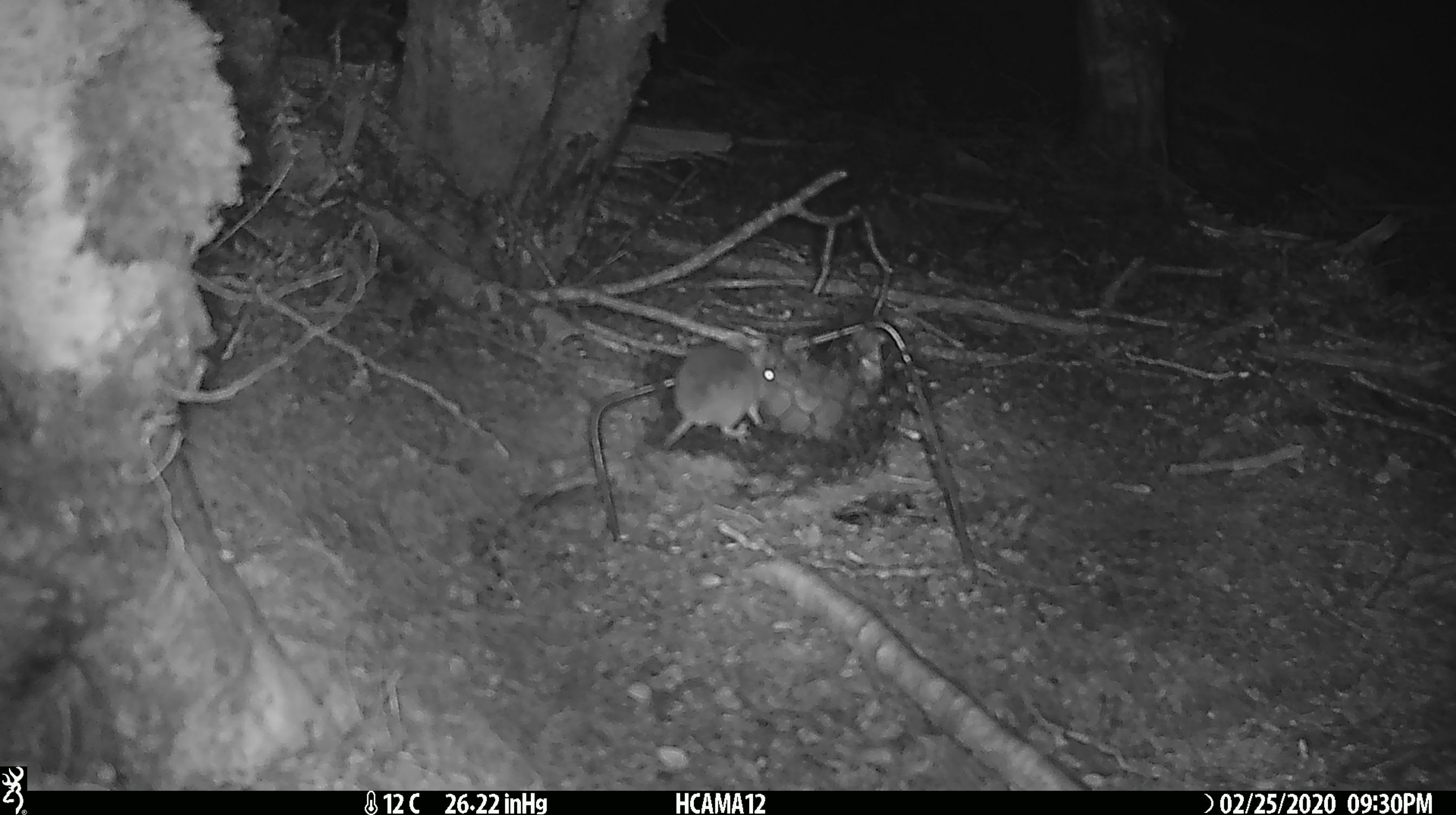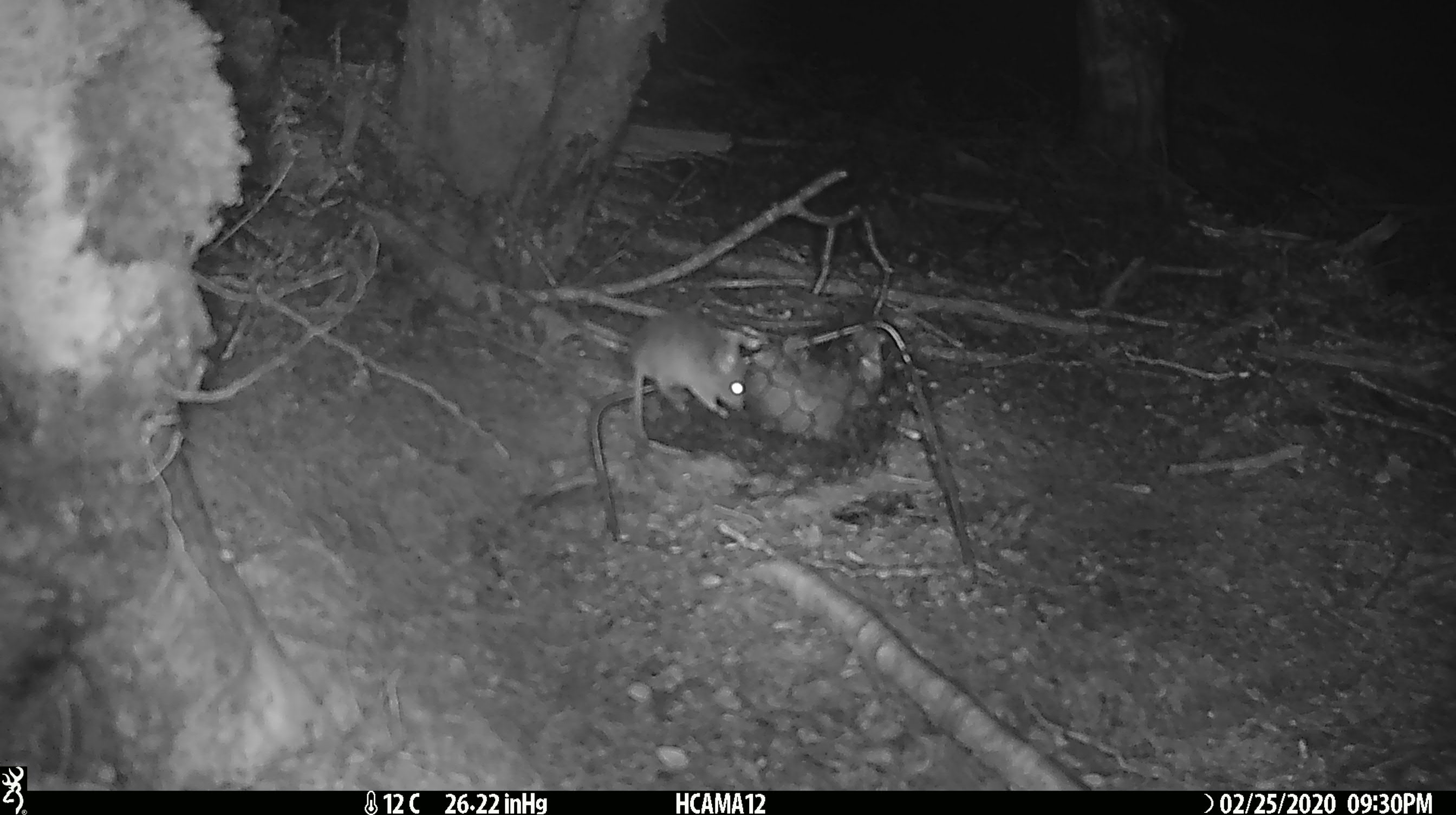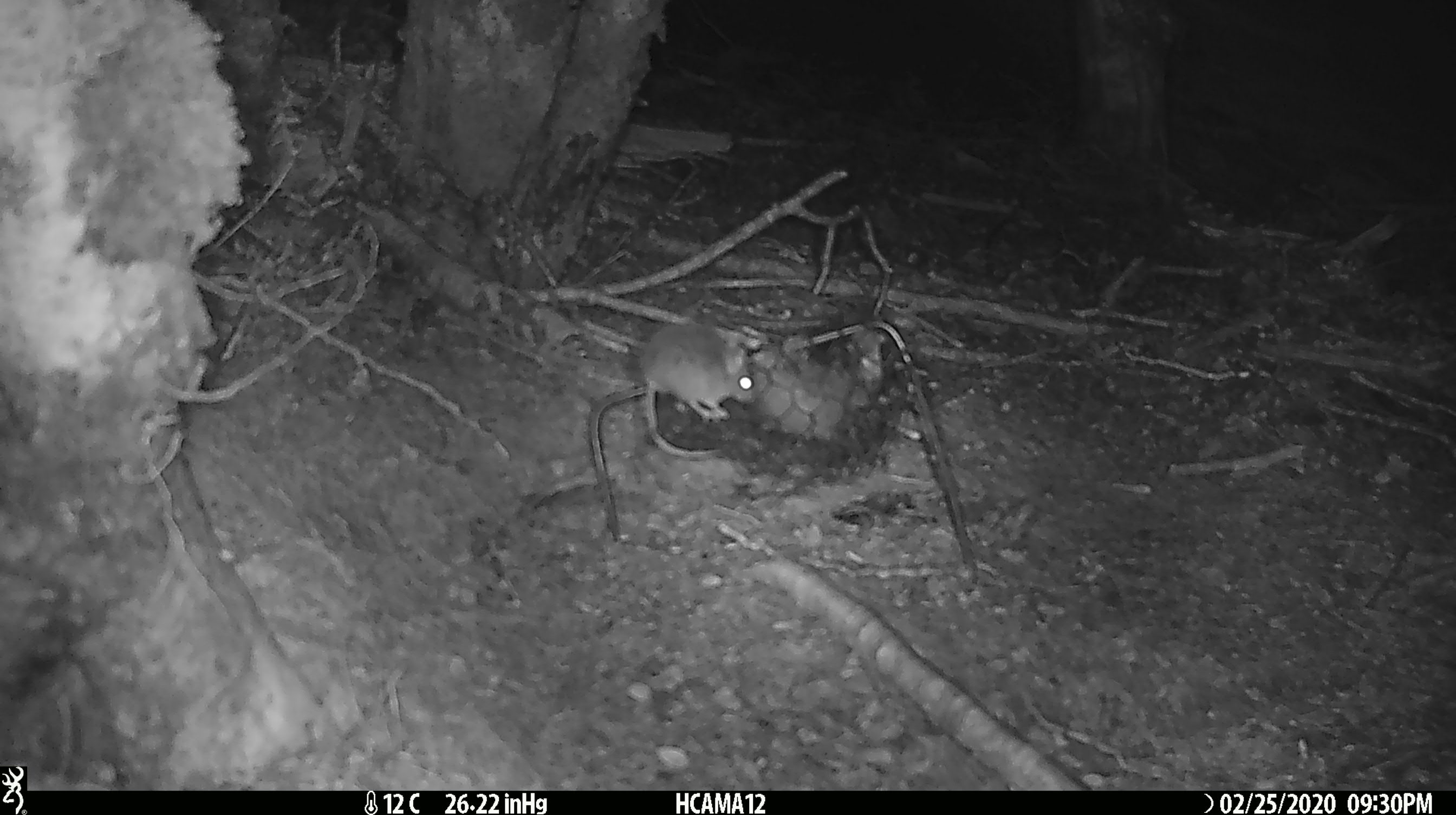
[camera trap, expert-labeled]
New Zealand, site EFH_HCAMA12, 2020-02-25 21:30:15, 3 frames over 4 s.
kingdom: Animalia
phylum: Chordata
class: Mammalia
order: Rodentia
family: Muridae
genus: Mus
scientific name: Mus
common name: mouse